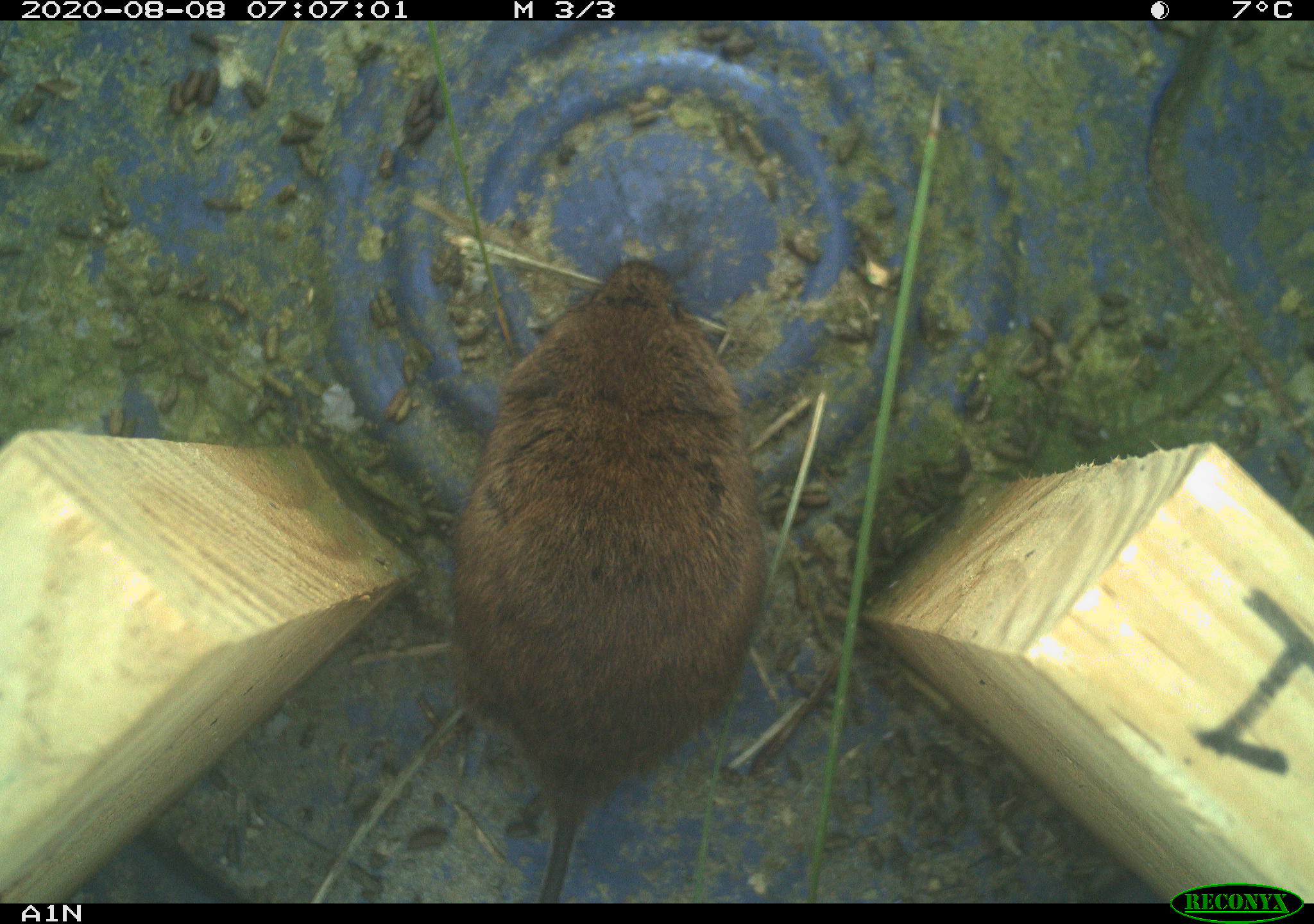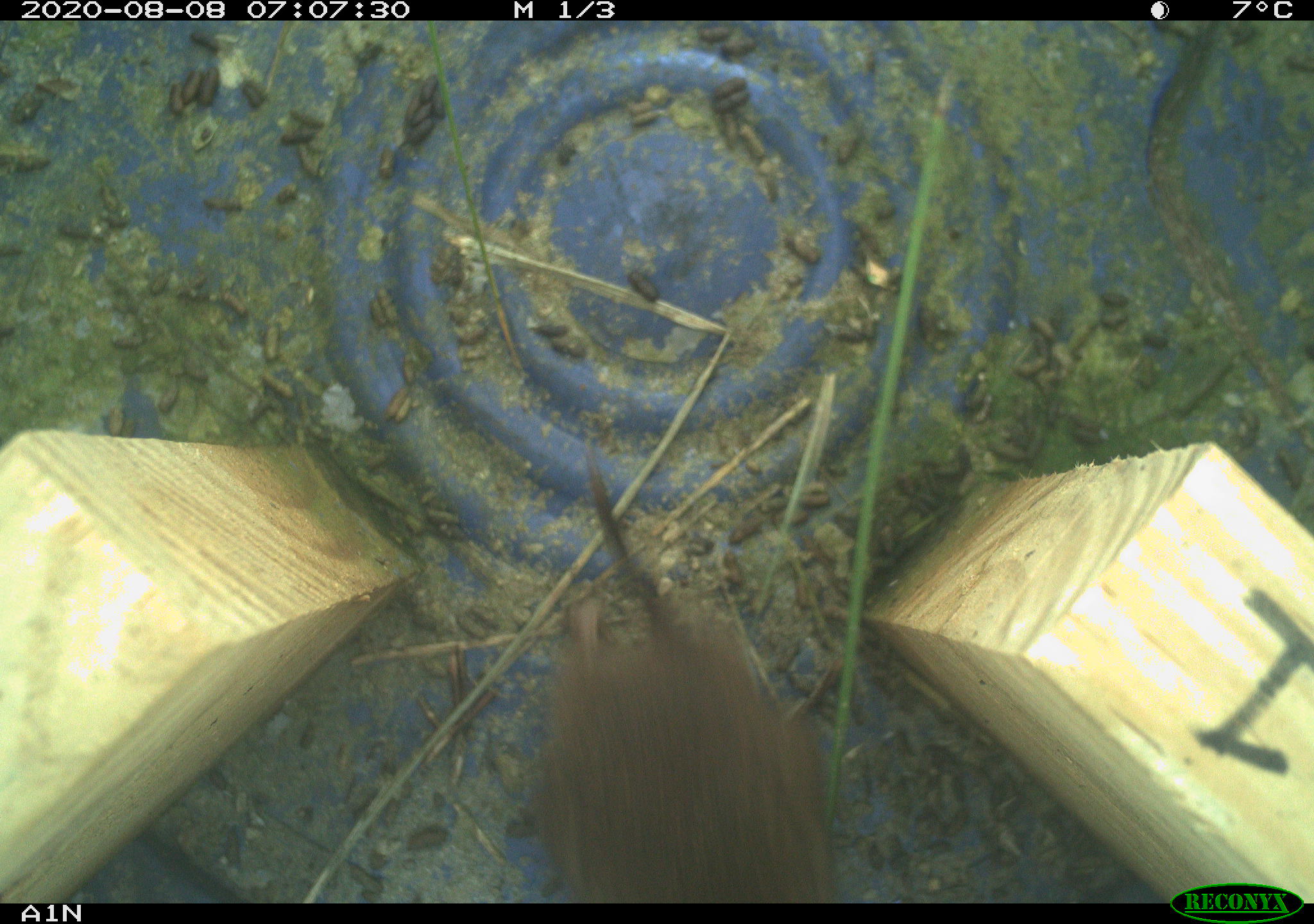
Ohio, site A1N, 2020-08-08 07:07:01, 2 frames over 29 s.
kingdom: Animalia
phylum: Chordata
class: Mammalia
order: Rodentia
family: Cricetidae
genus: Microtus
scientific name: Microtus pennsylvanicus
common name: meadow vole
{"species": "meadow vole (Microtus pennsylvanicus)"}